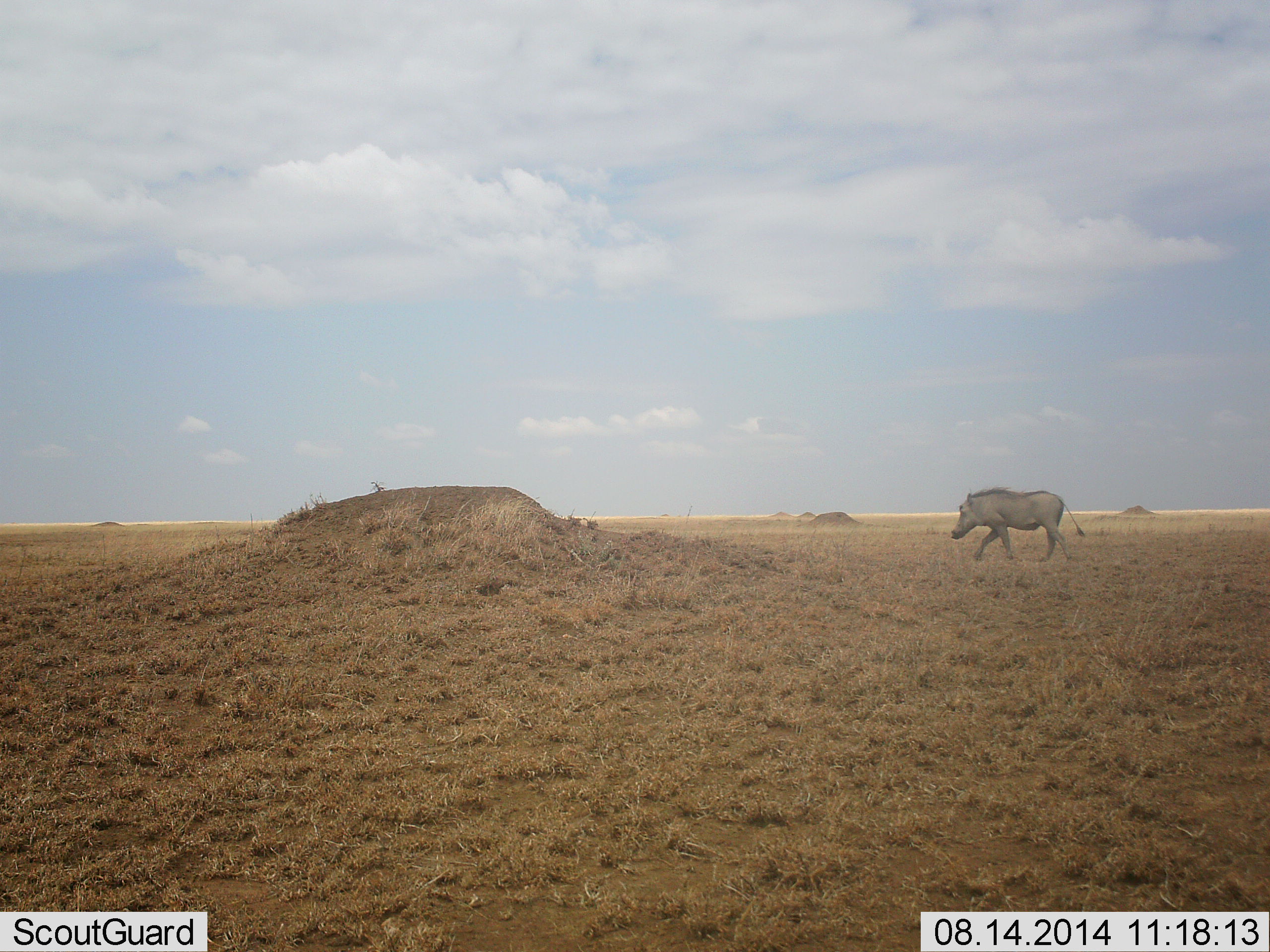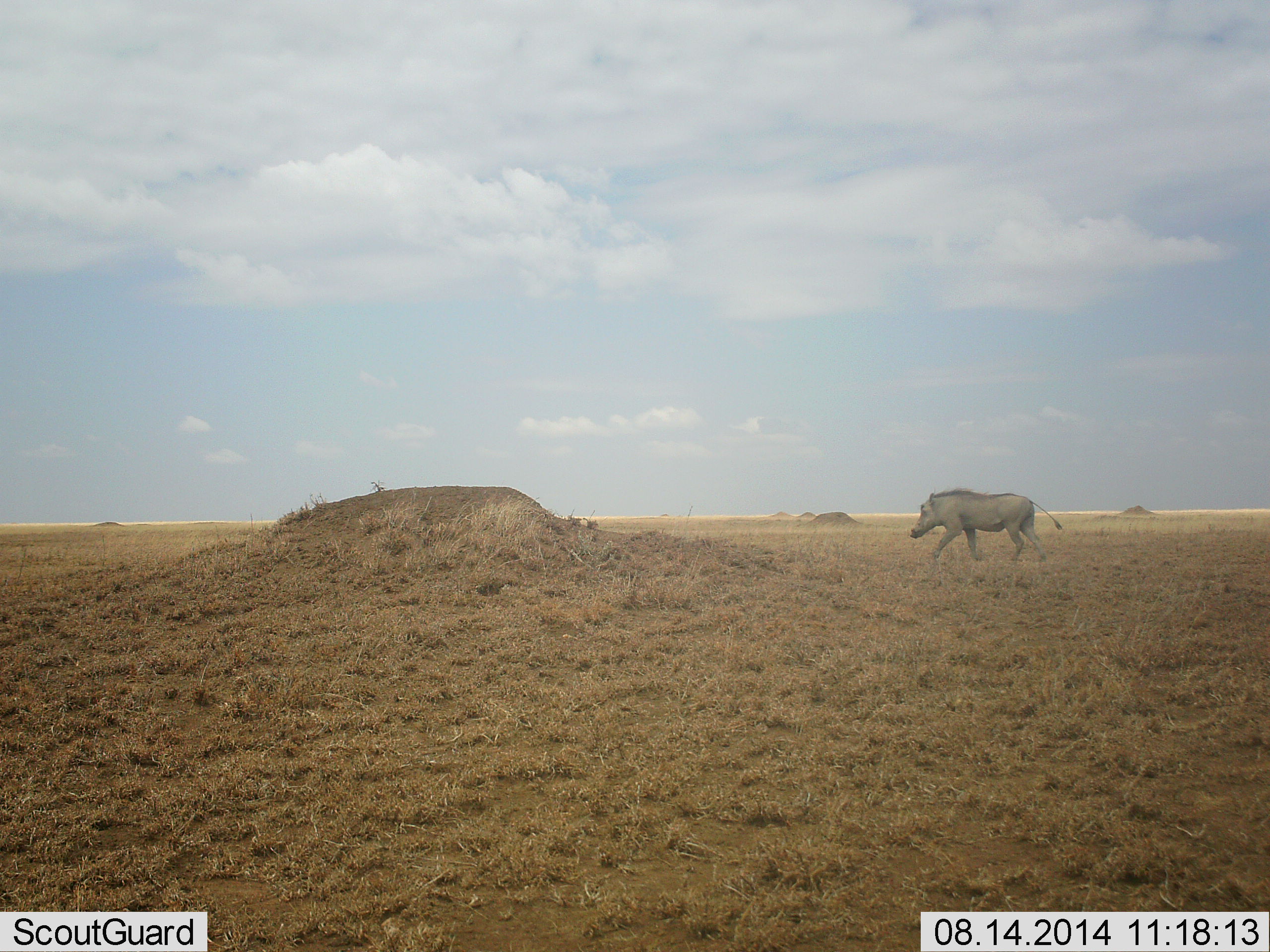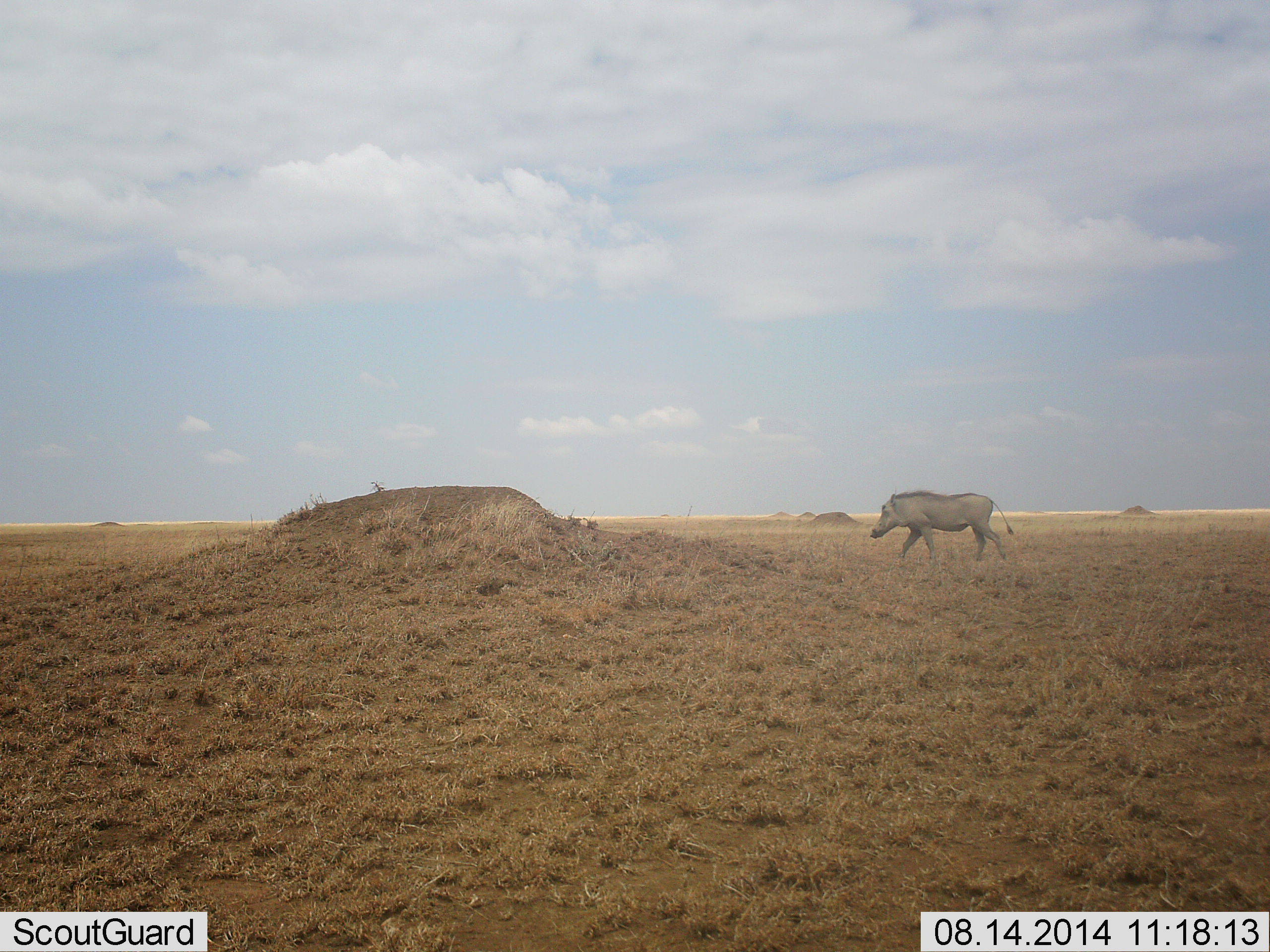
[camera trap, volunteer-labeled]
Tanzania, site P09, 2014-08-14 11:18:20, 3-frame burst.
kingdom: Animalia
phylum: Chordata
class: Mammalia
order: Artiodactyla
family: Suidae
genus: Phacochoerus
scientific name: Phacochoerus africanus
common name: warthog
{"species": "warthog (Phacochoerus africanus)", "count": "1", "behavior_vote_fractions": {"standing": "10%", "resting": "0%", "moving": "100%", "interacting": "0%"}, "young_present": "0%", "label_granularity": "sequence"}